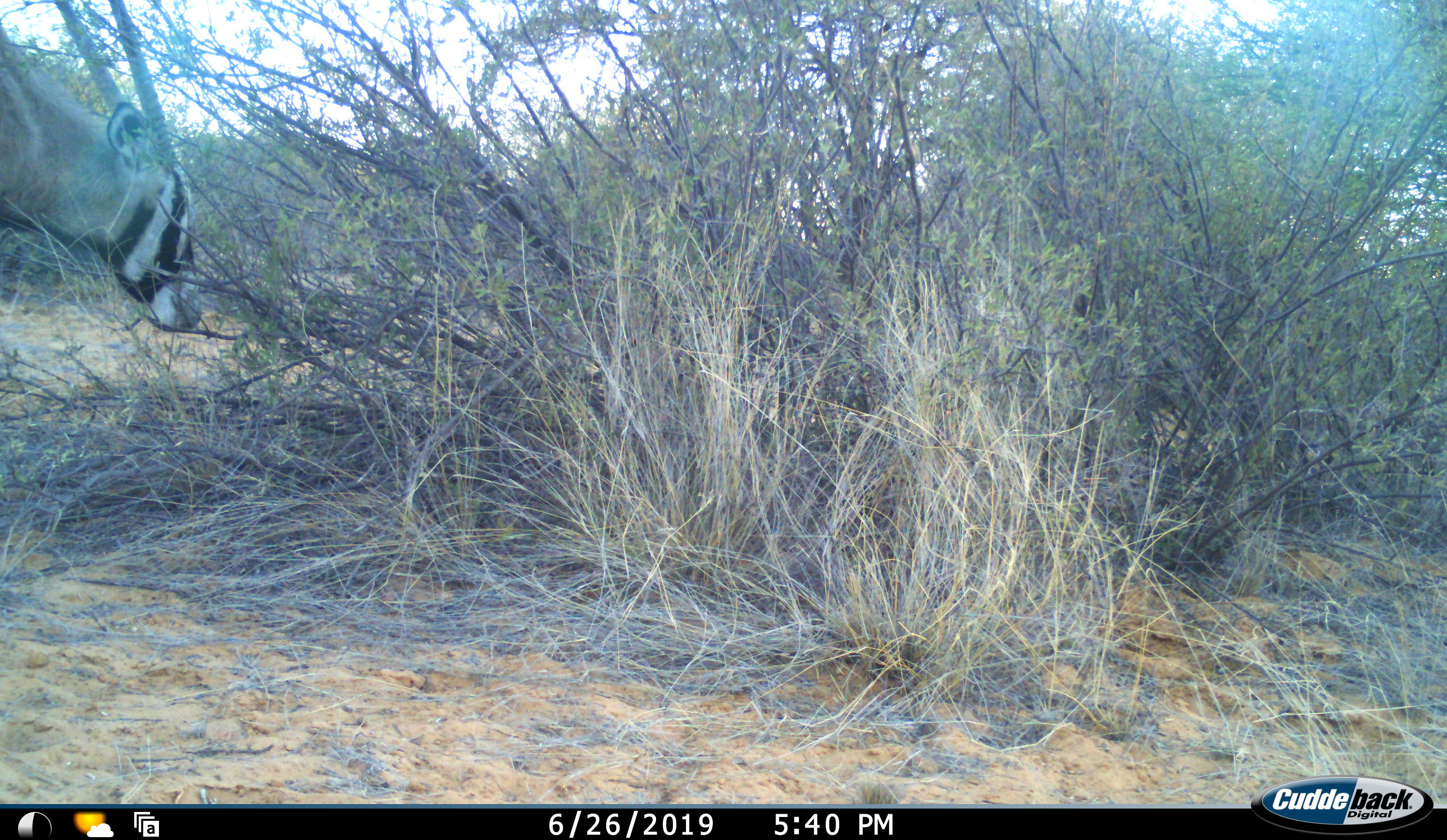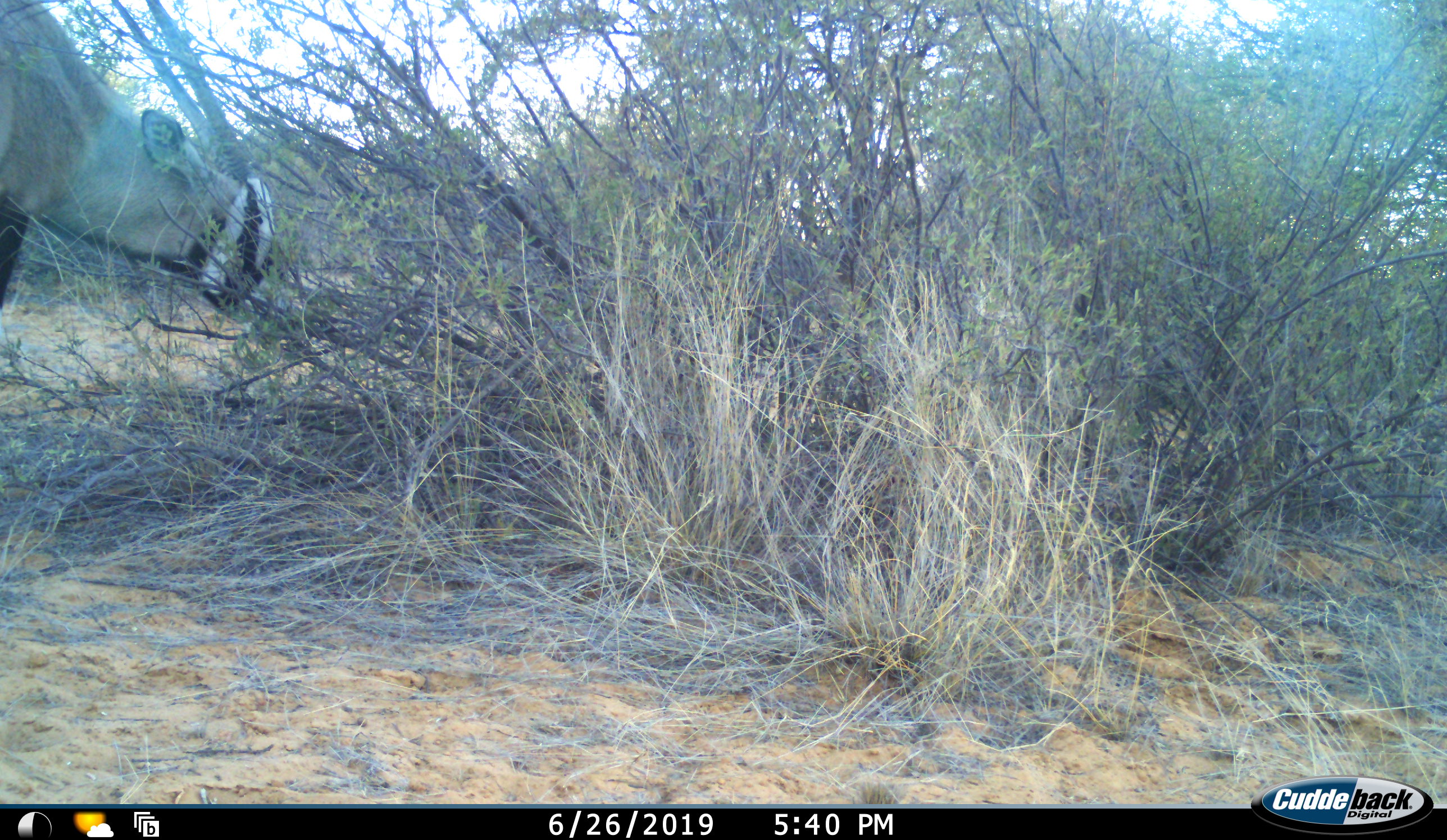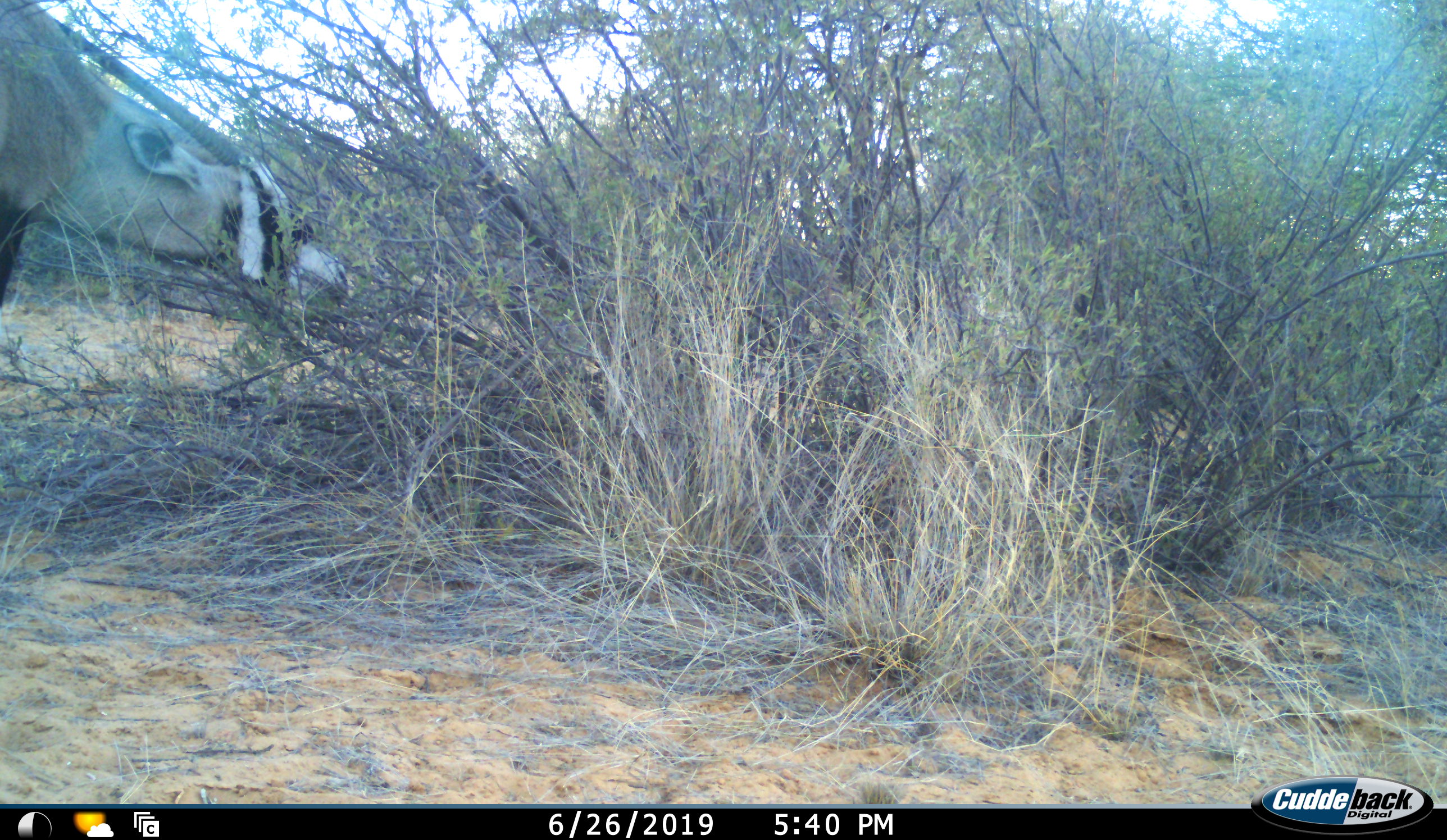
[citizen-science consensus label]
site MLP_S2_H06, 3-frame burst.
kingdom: Animalia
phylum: Chordata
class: Mammalia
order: Artiodactyla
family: Bovidae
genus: Oryx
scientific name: Oryx gazella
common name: gemsbok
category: oryx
Oryx (gemsbok) (Oryx gazella), count 1. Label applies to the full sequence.